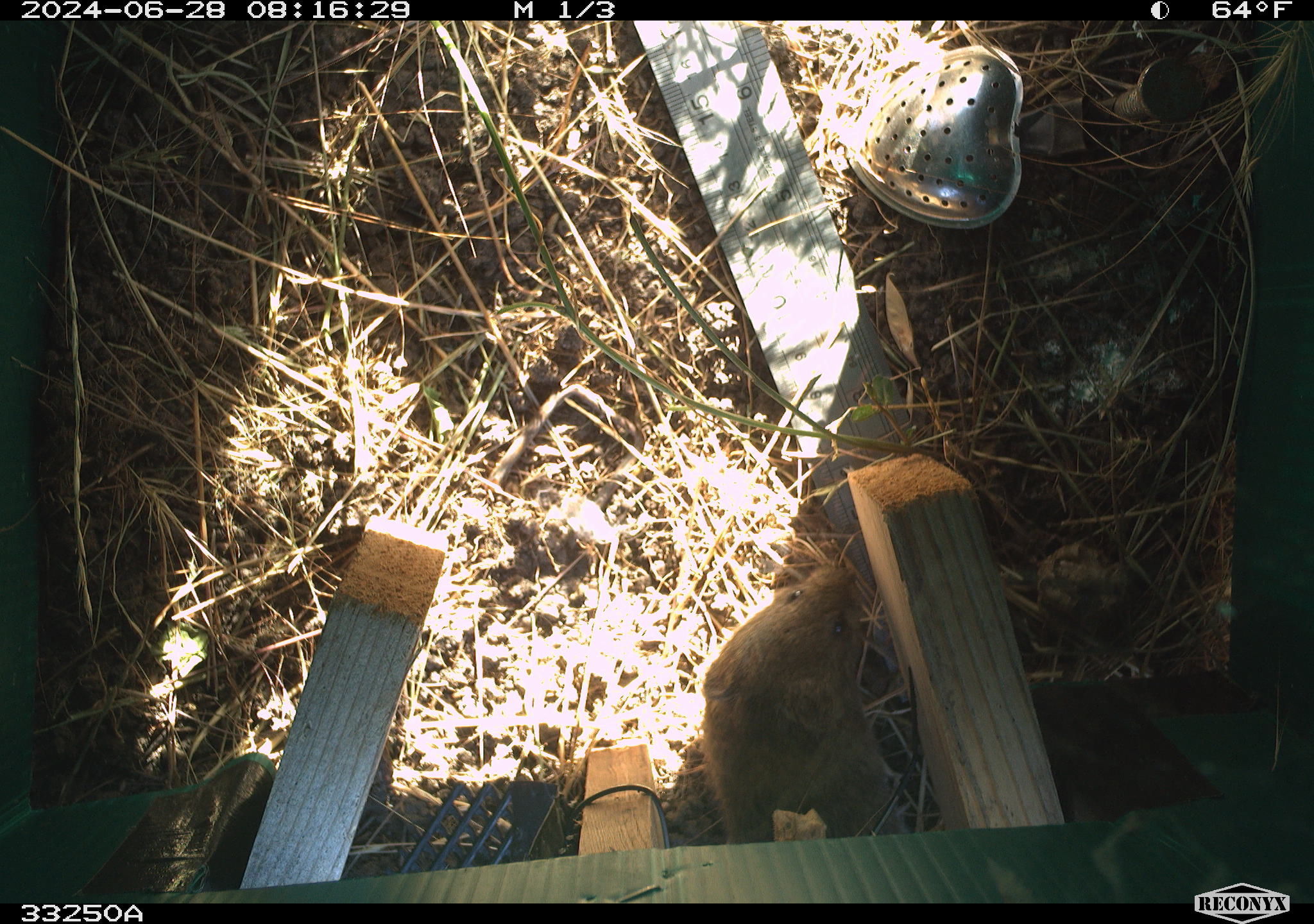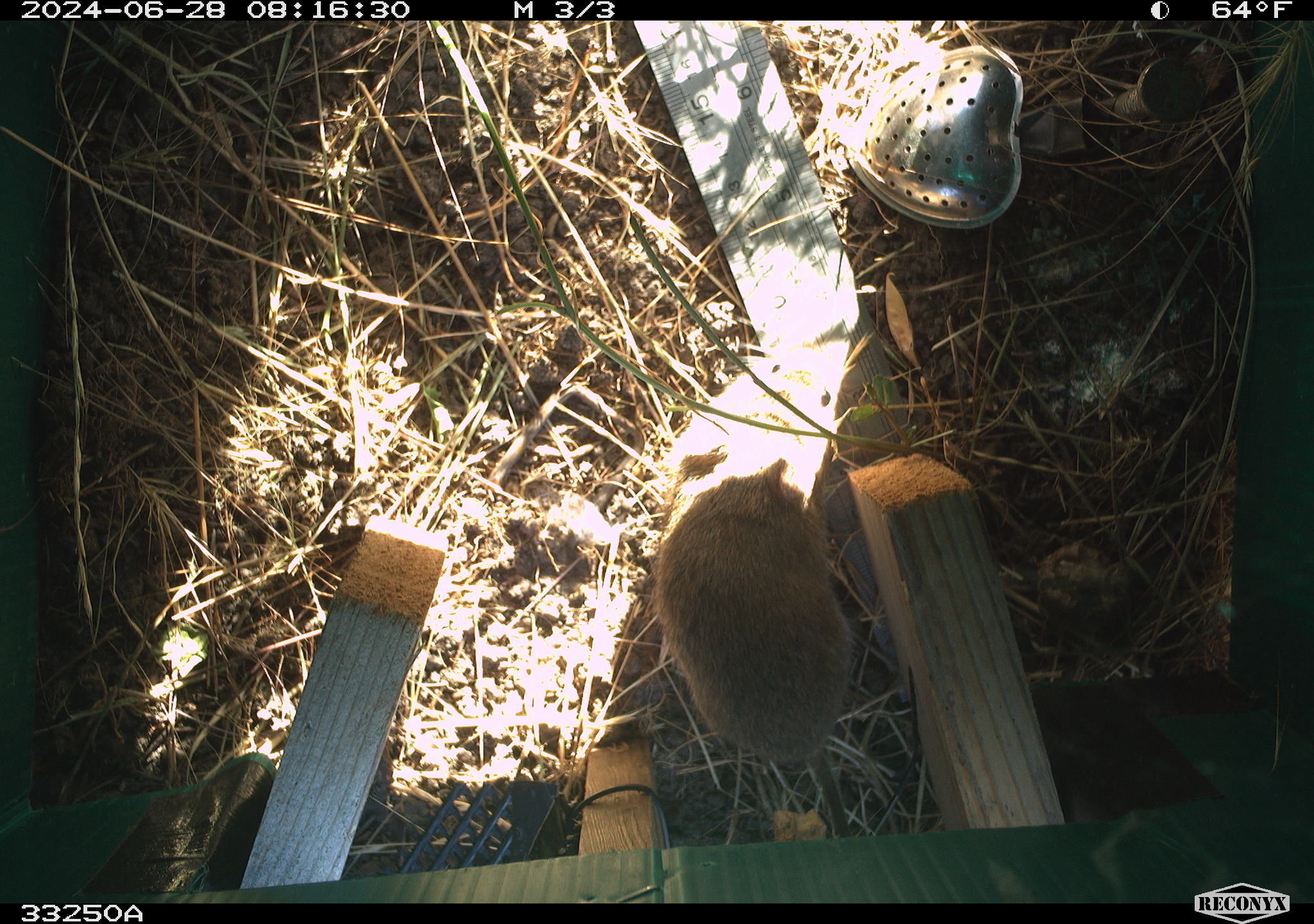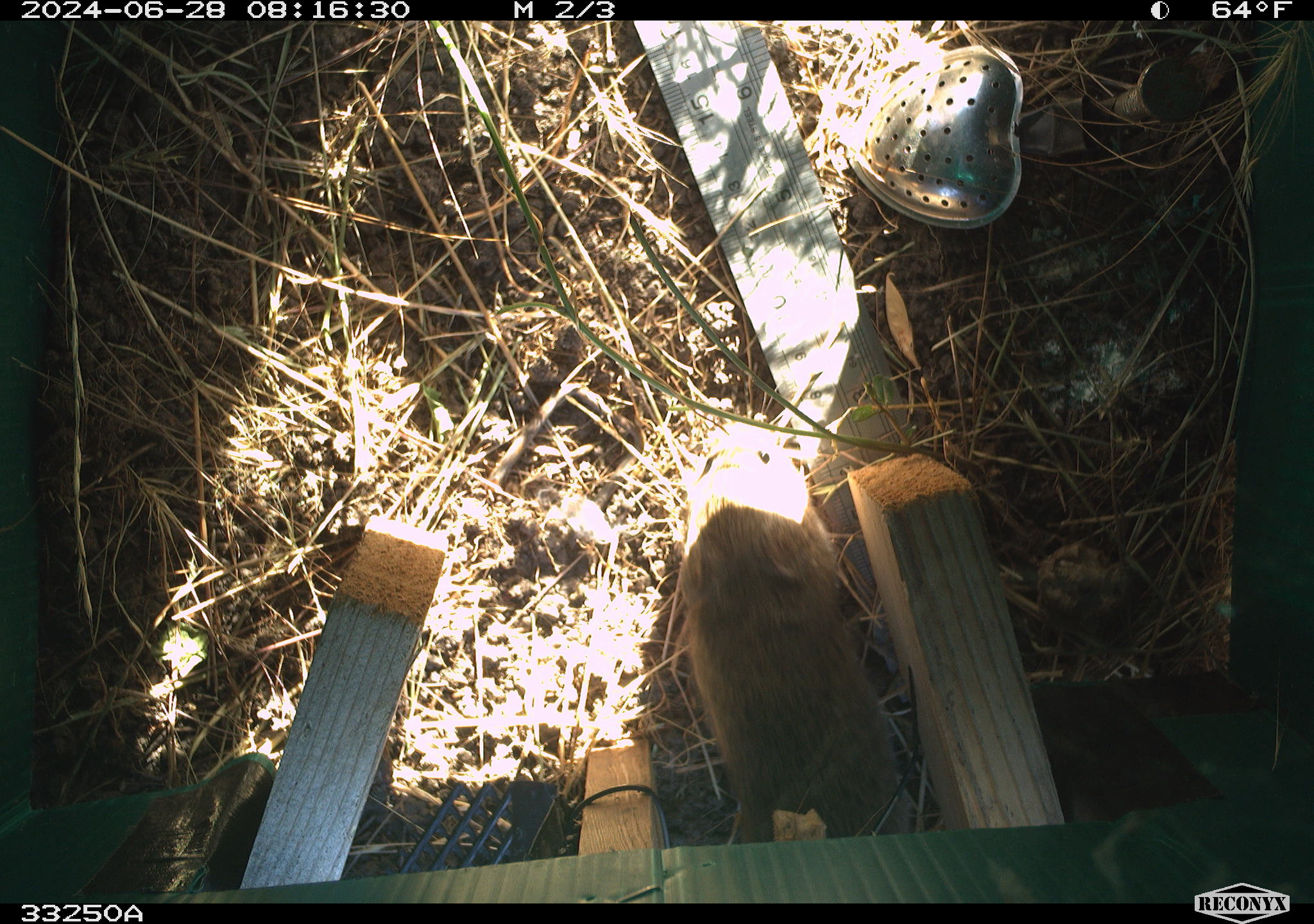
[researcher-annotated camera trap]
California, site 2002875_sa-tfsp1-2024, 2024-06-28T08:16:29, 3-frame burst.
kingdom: Animalia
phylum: Chordata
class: Mammalia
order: Rodentia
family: Cricetidae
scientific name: Arvicolinae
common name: voles, lemmings, and muskrats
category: arvicolinae subfamily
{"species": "arvicolinae subfamily (voles, lemmings, and muskrats) (Arvicolinae)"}